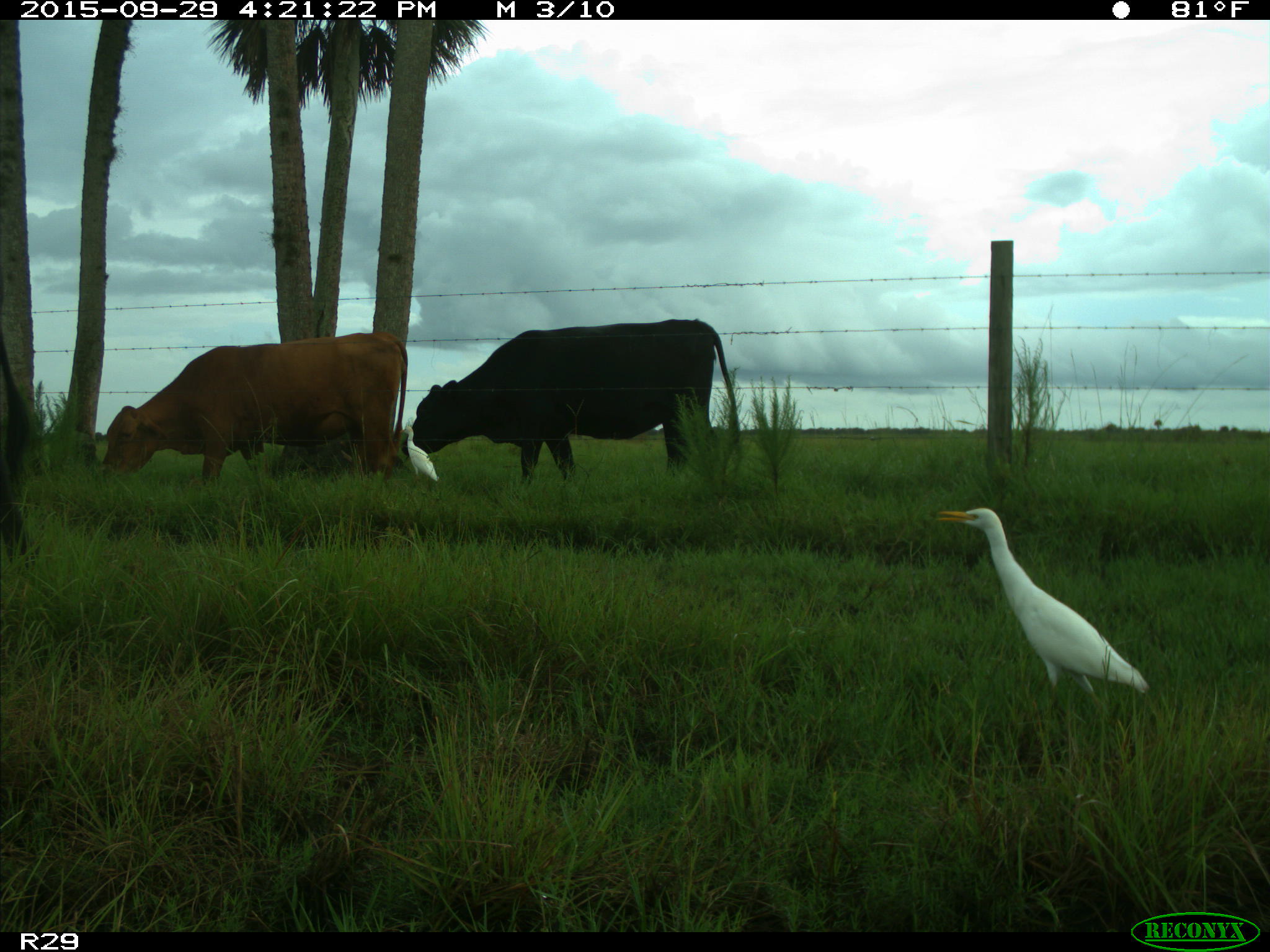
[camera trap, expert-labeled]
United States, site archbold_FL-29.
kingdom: Animalia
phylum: Chordata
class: Mammalia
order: Artiodactyla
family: Bovidae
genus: Bos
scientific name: Bos taurus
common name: domestic cow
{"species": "Bos taurus (domestic cow)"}